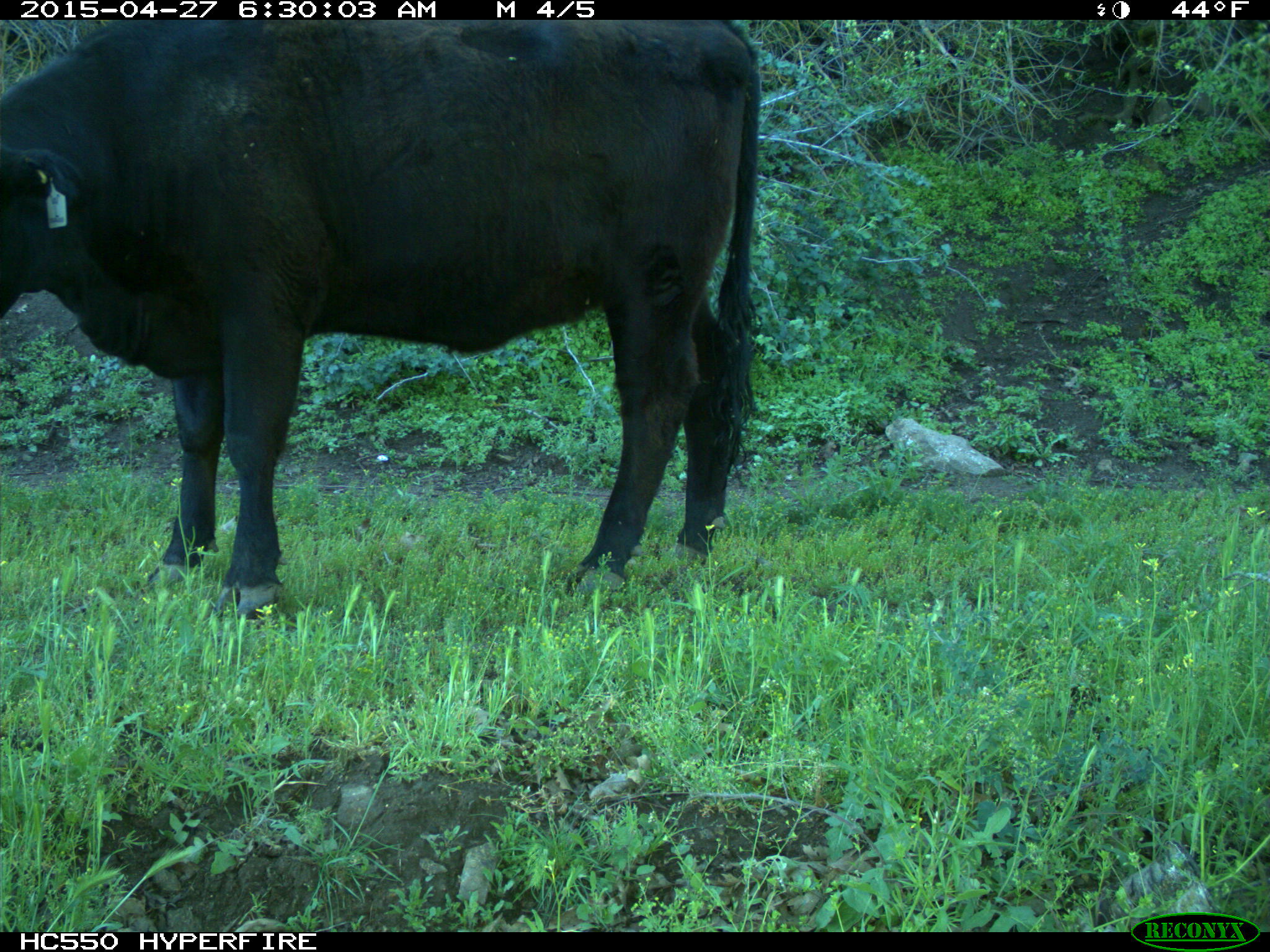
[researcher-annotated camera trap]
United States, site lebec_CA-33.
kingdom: Animalia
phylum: Chordata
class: Mammalia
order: Artiodactyla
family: Bovidae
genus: Bos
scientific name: Bos taurus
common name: domestic cow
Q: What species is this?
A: Bos taurus (domestic cow).